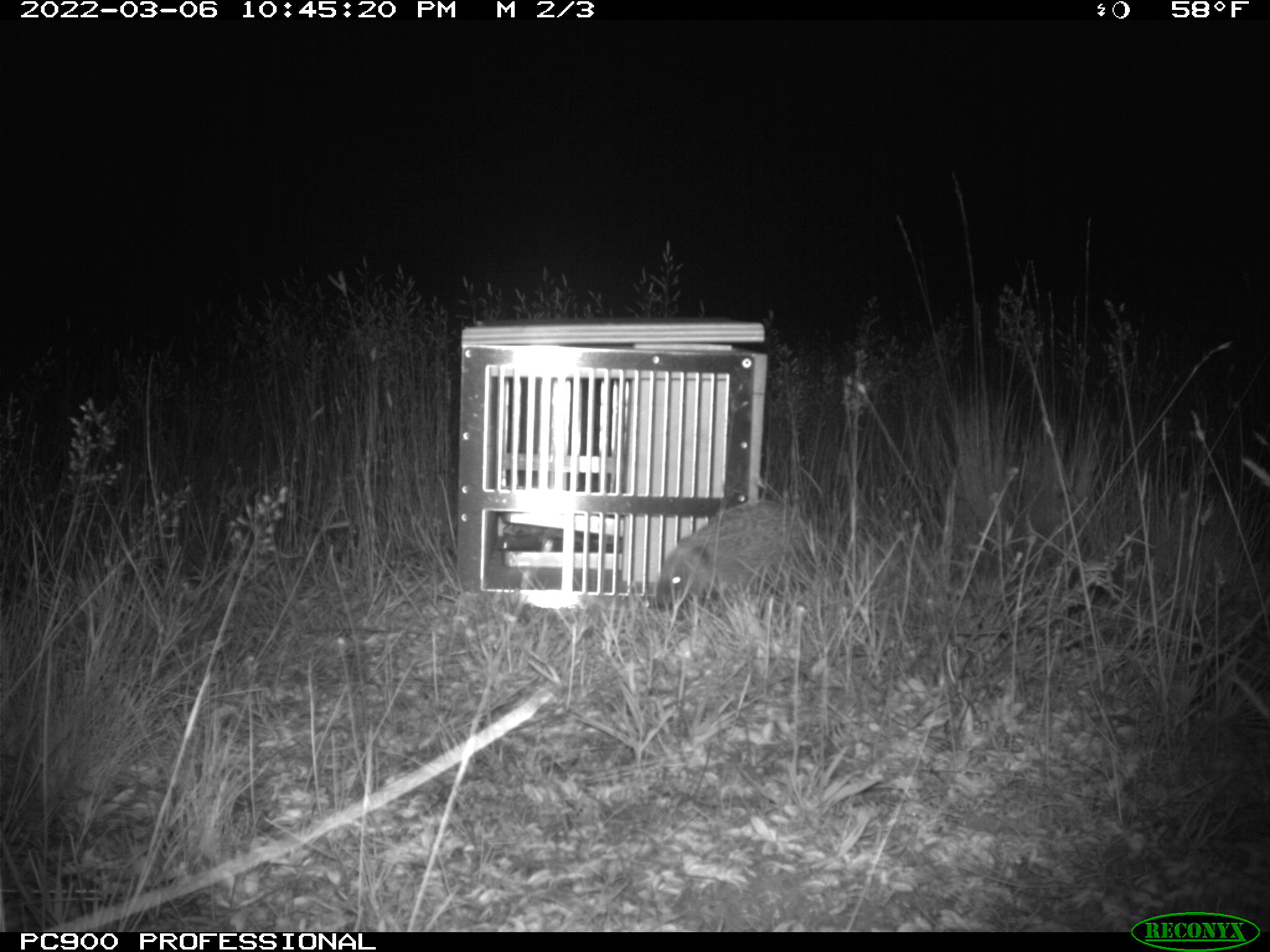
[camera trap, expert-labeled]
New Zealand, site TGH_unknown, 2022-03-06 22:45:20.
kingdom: Animalia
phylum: Chordata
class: Mammalia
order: Eulipotyphla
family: Erinaceidae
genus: Erinaceus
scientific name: Erinaceus europaeus europaeus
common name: european hedgehog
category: hedgehog